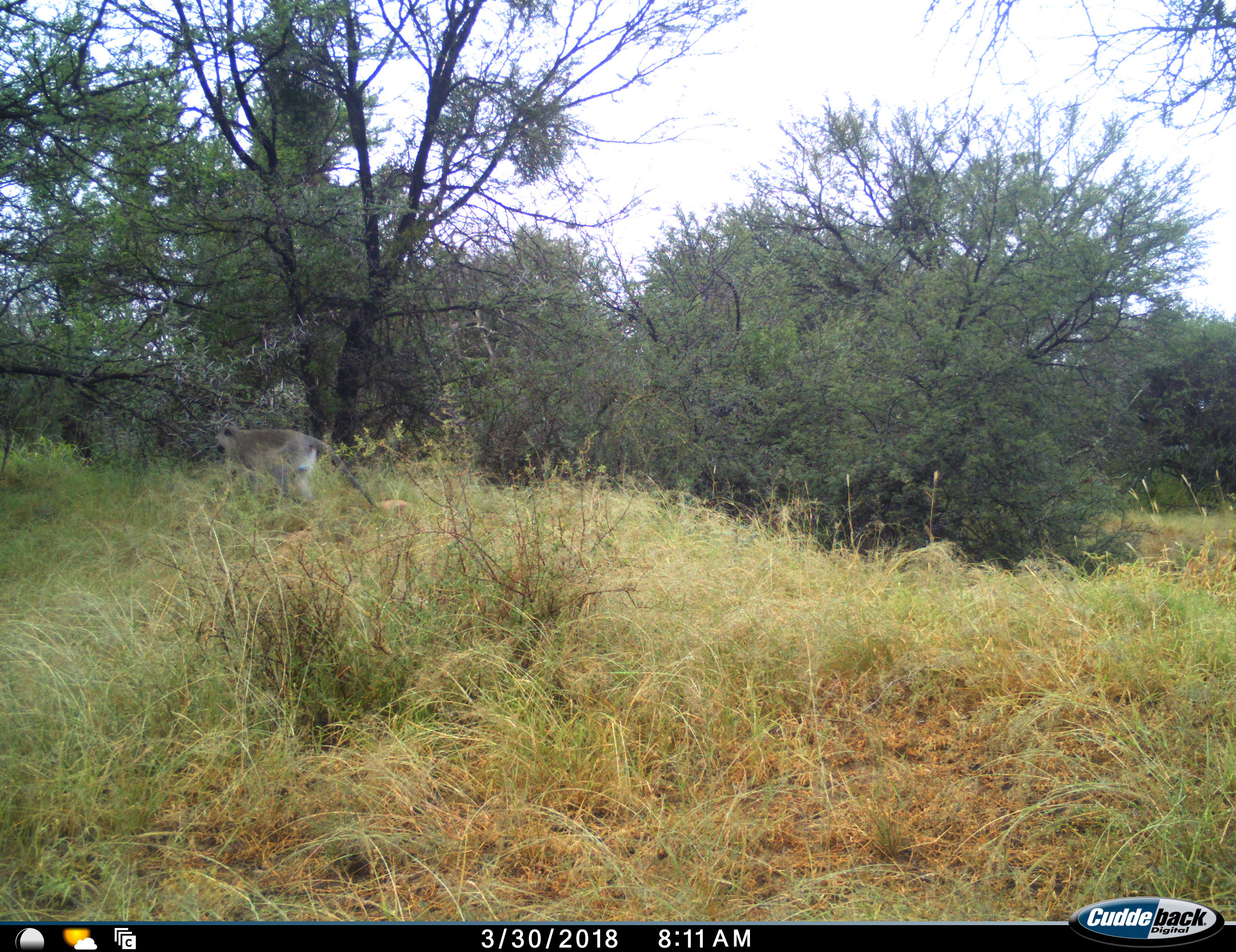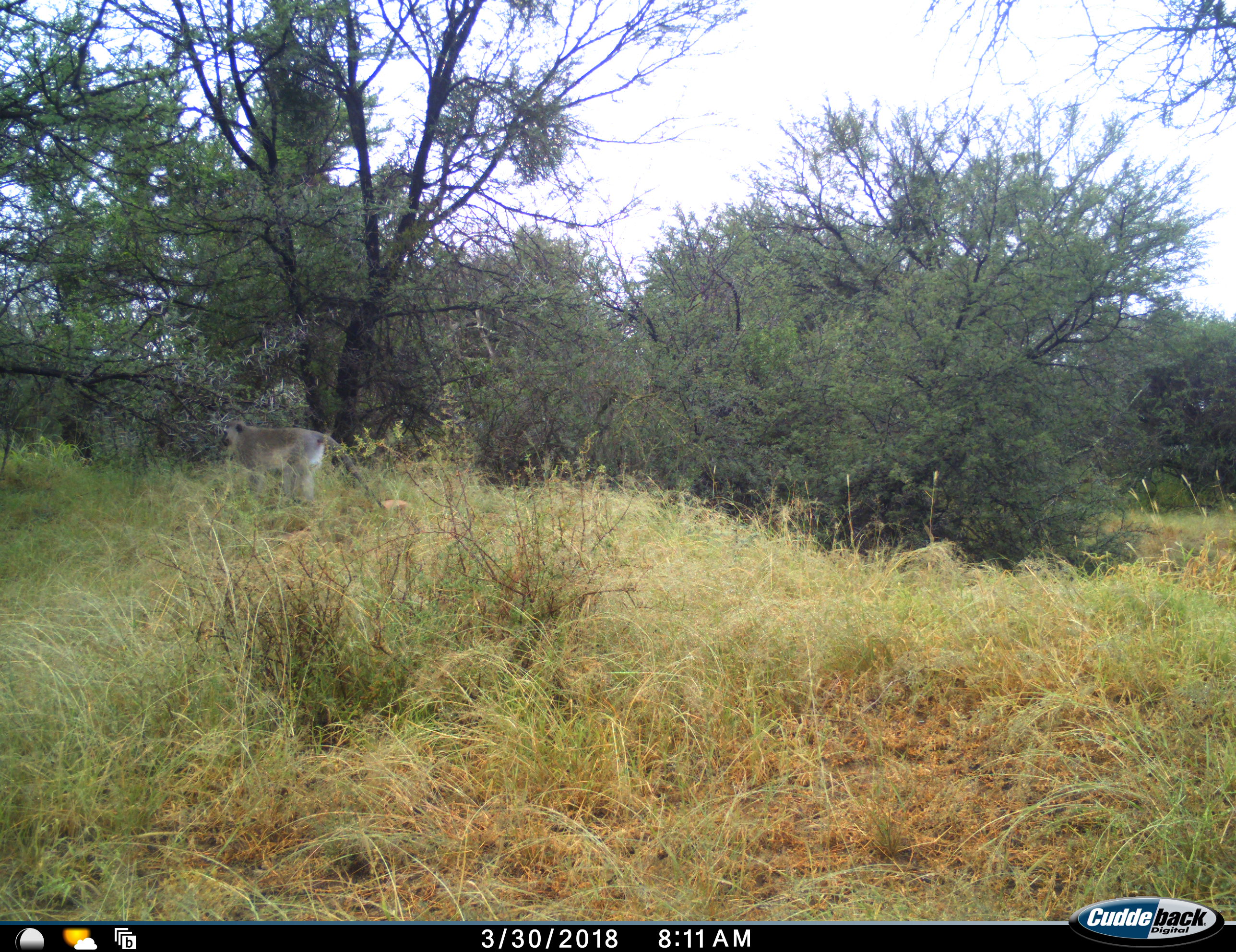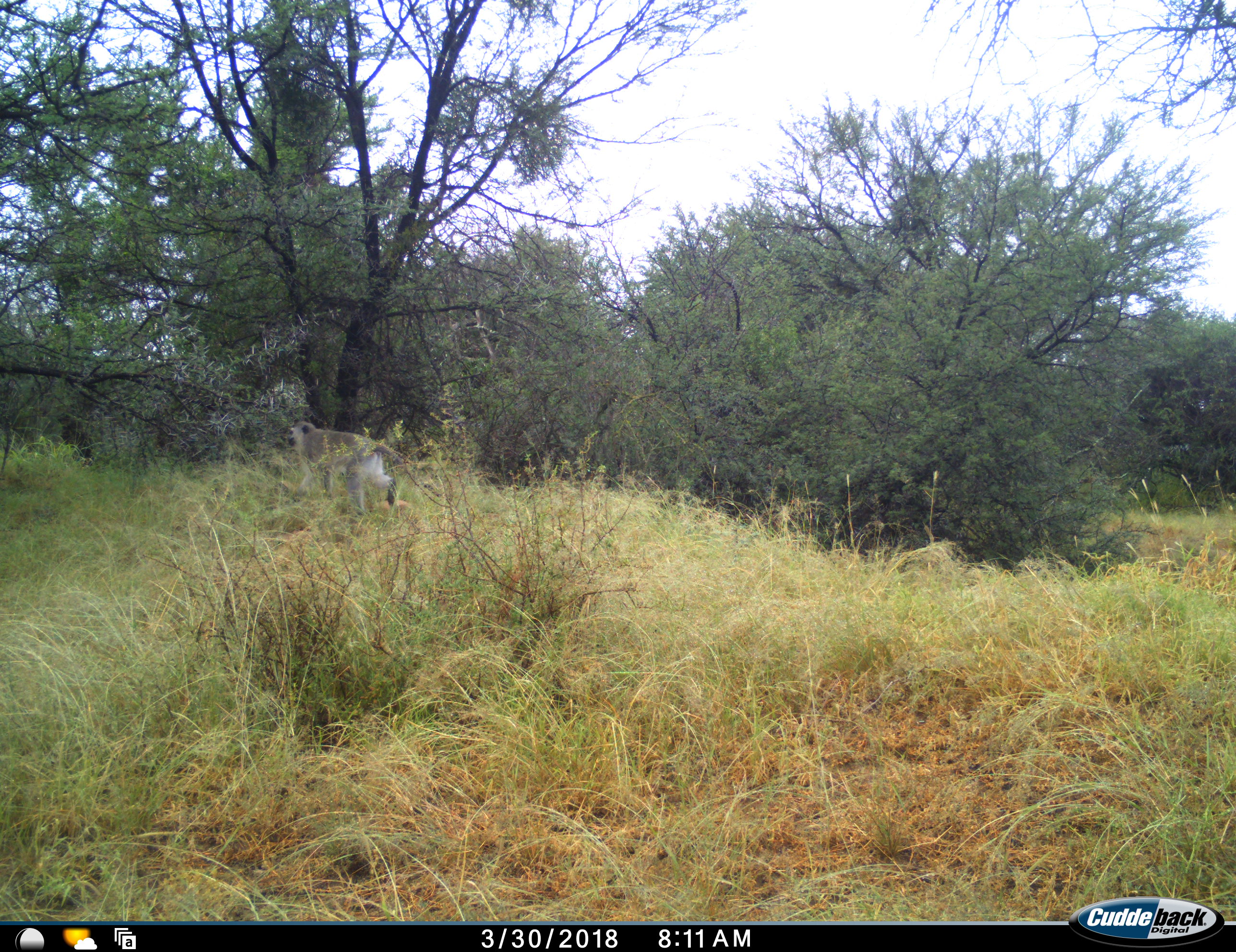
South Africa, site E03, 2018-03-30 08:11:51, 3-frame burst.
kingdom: Animalia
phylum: Chordata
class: Mammalia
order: Primates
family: Cercopithecidae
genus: Chlorocebus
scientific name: Chlorocebus pygerythrus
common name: vervet monkey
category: monkeyvervet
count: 1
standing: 0%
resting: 0%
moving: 100%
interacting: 0%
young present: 0%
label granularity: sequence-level